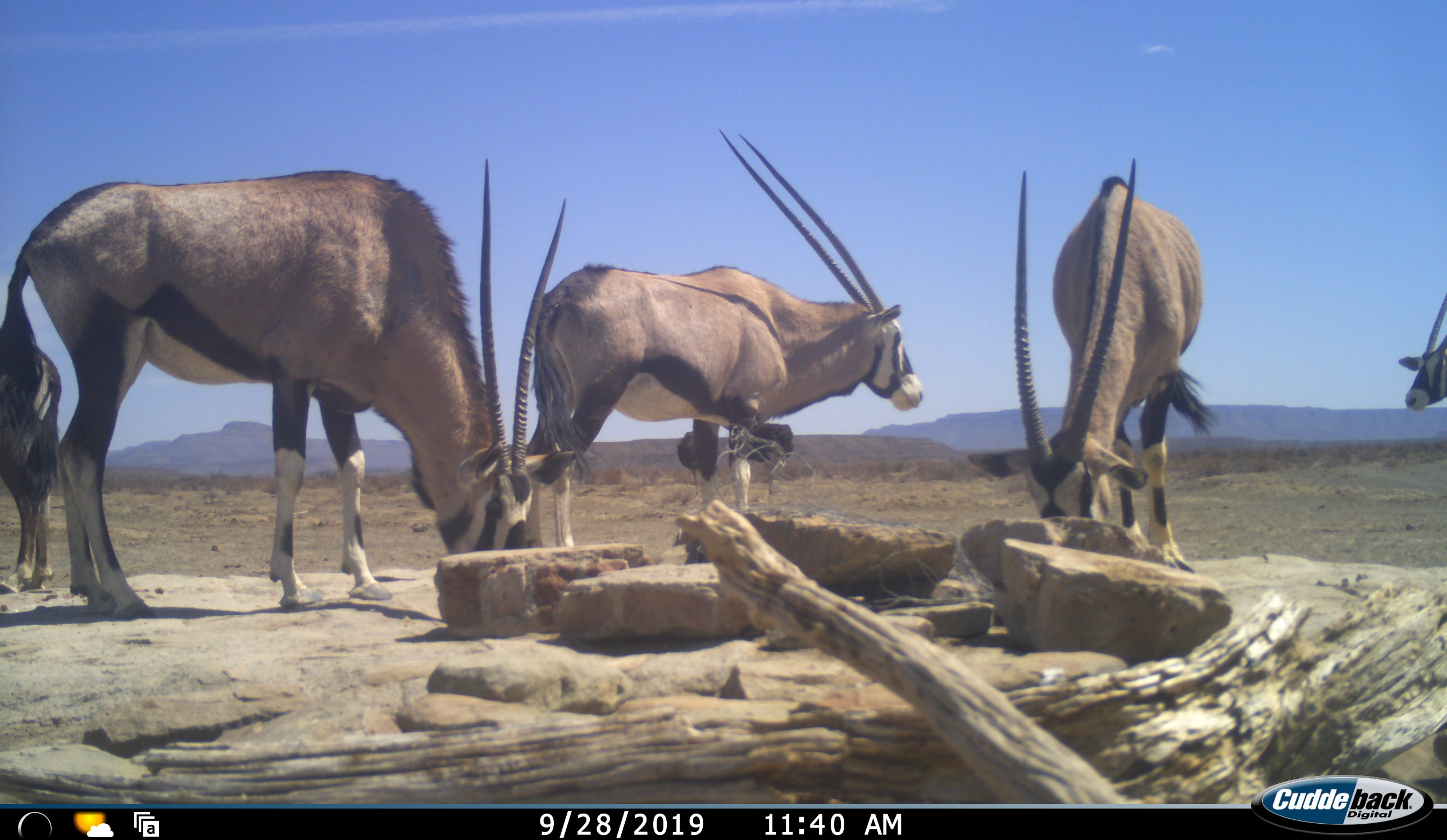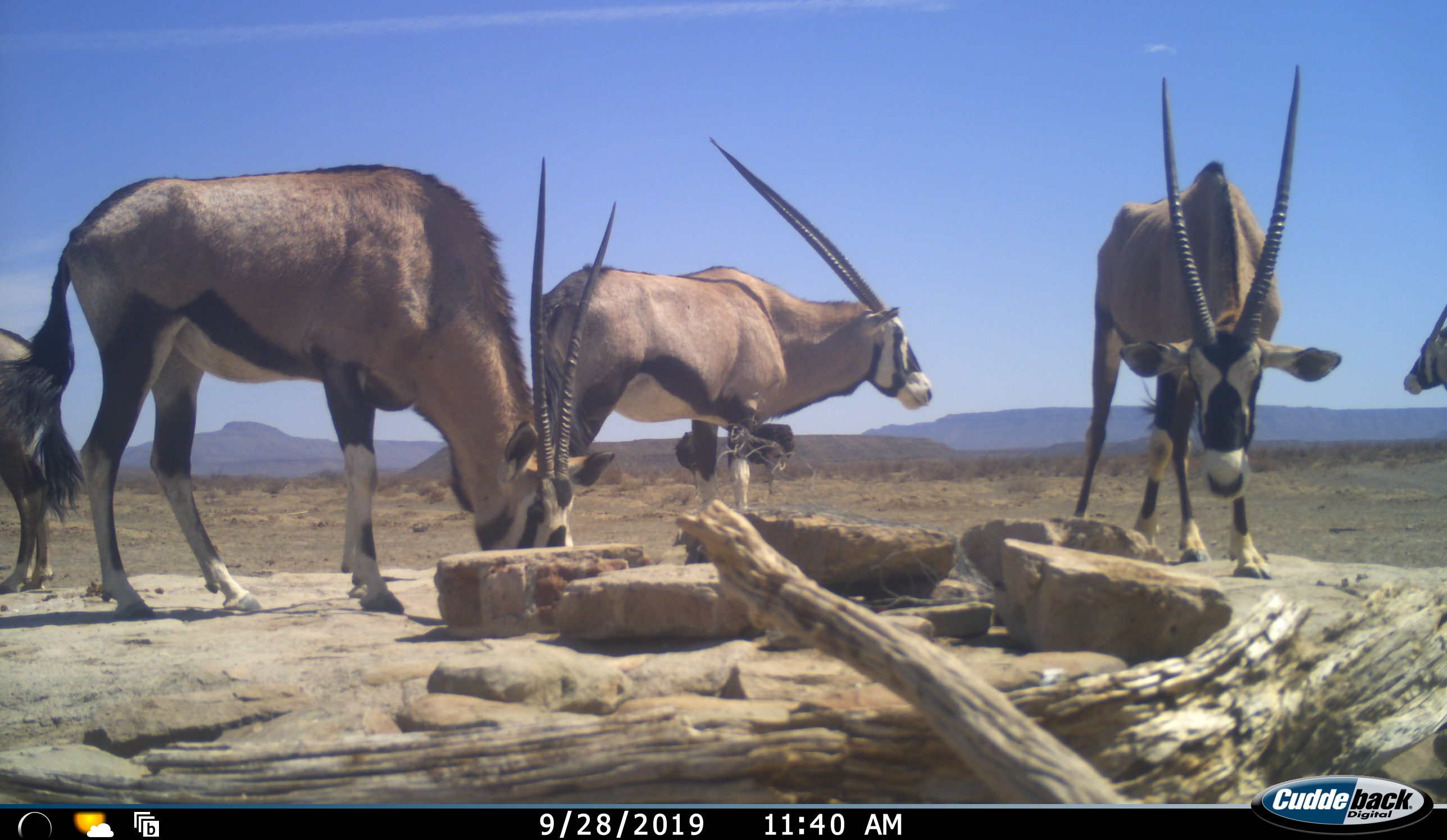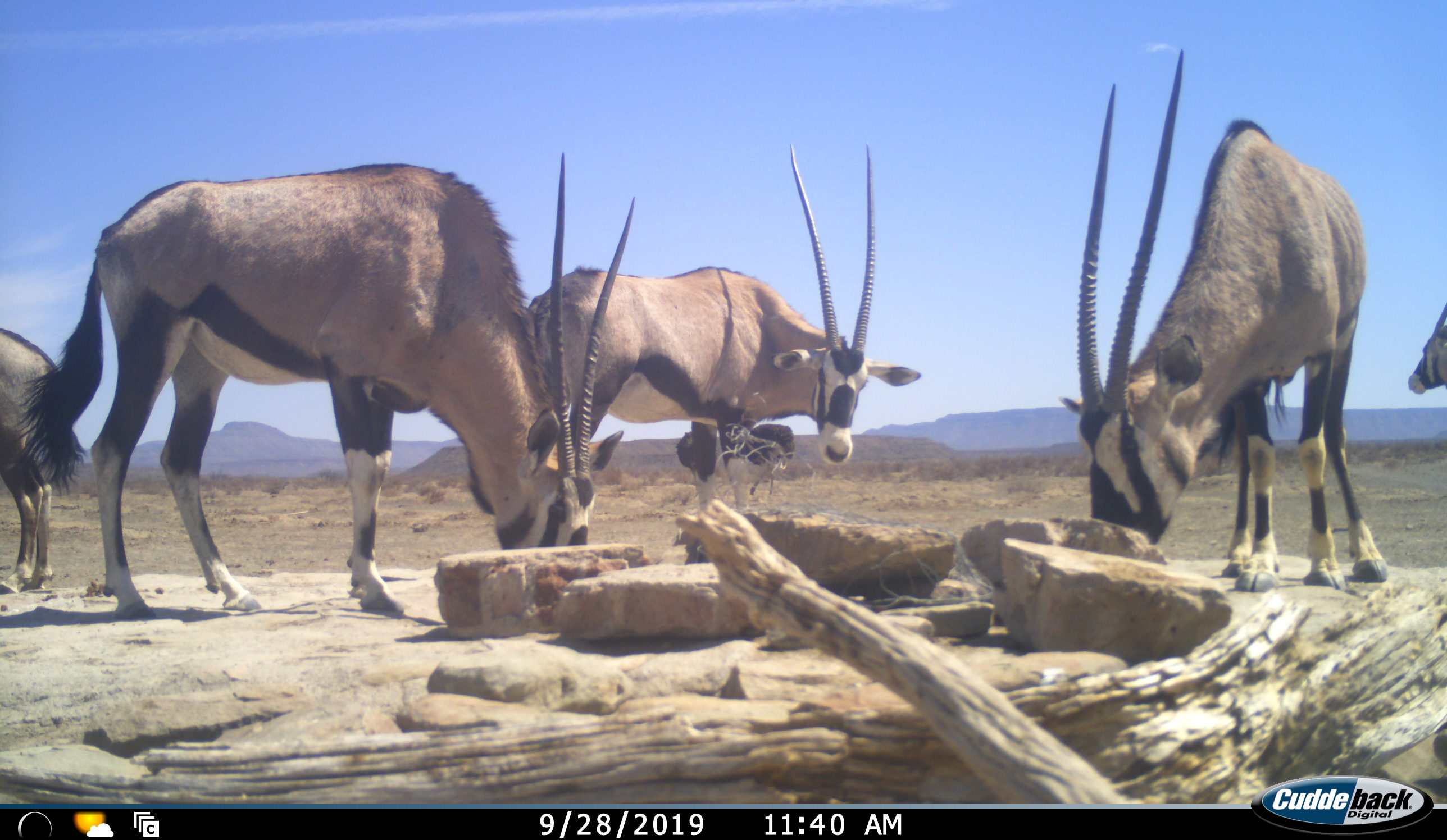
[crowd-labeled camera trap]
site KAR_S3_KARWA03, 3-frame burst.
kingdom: Animalia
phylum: Chordata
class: Mammalia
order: Artiodactyla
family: Bovidae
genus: Oryx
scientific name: Oryx gazella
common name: gemsbok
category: oryx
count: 5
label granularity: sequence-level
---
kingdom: Animalia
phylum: Chordata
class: Aves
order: Struthioniformes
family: Struthionidae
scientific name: Struthionidae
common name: ostrich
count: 2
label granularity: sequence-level